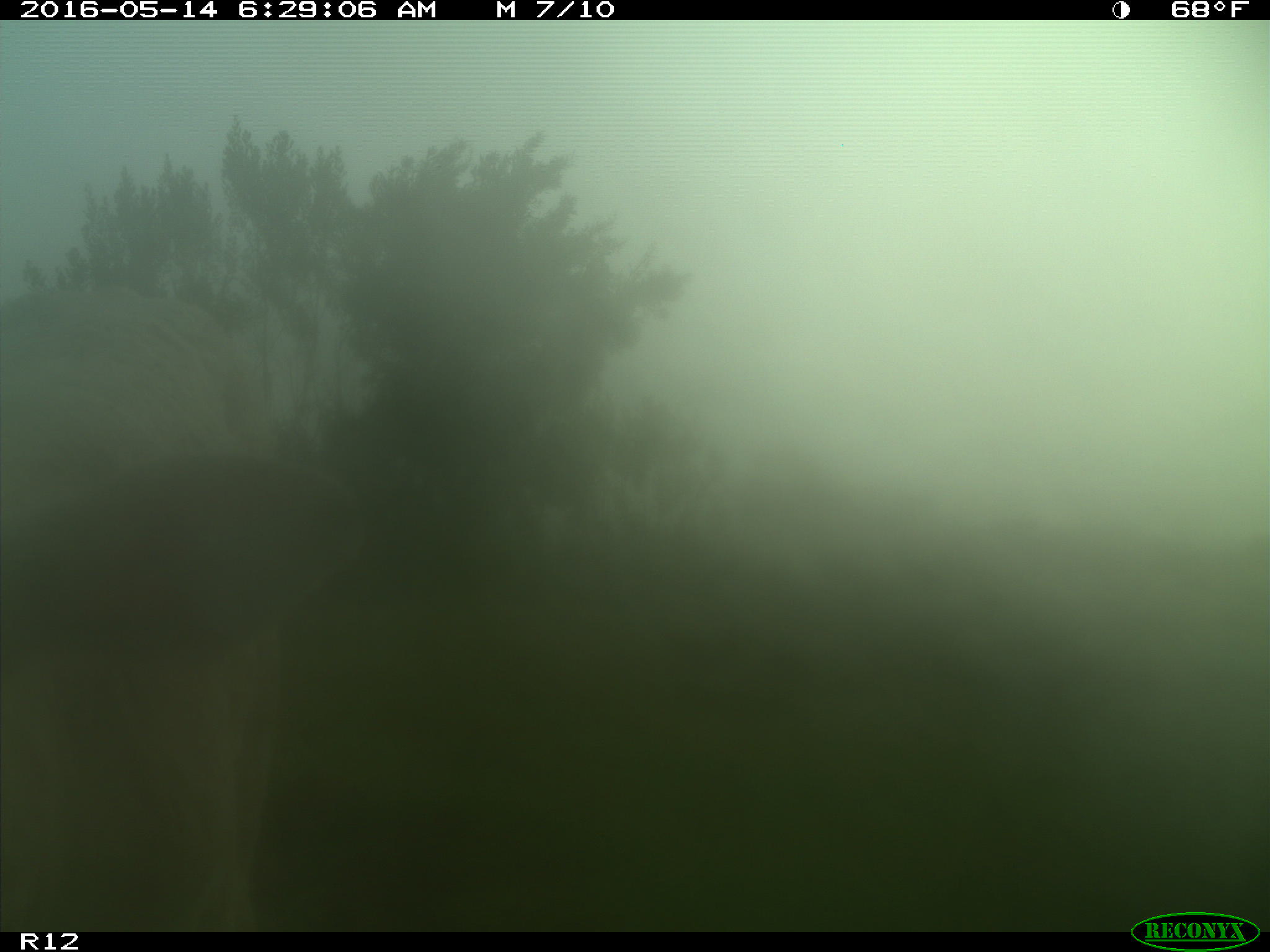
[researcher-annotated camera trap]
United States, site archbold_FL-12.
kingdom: Animalia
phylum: Chordata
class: Mammalia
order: Artiodactyla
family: Bovidae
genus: Bos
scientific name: Bos taurus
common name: domestic cow